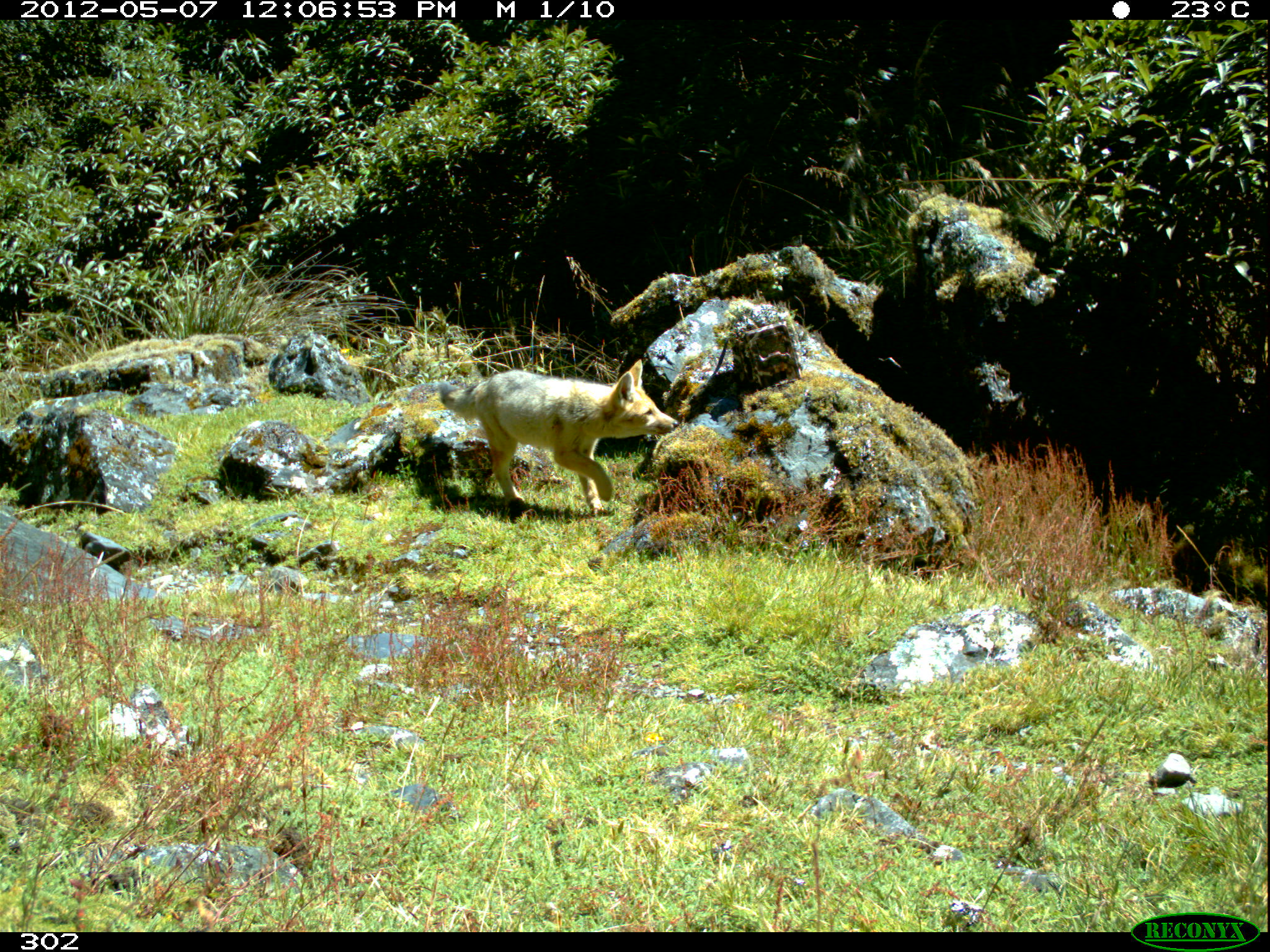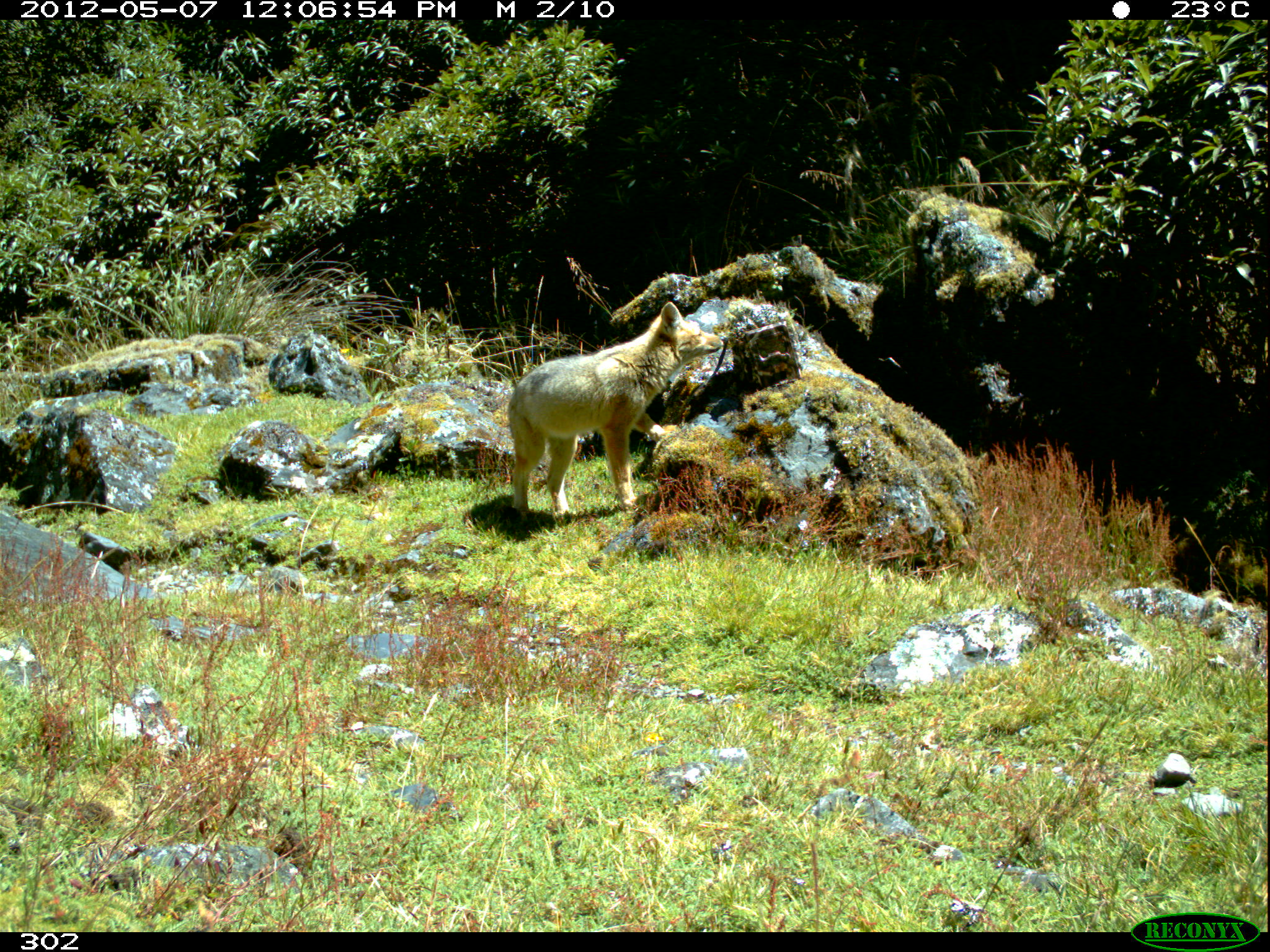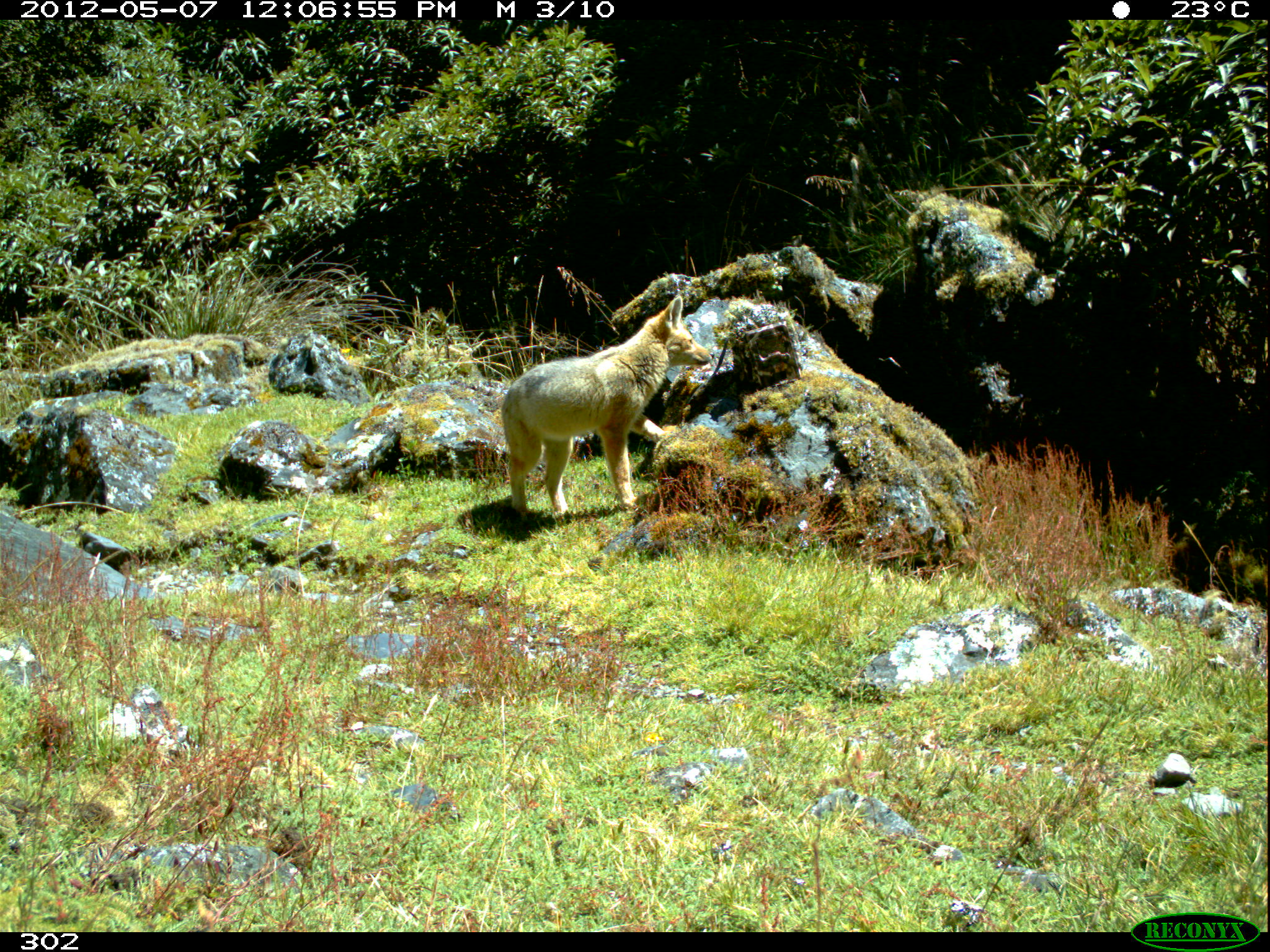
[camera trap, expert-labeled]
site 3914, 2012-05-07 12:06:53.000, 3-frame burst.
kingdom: Animalia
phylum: Chordata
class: Mammalia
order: Carnivora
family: Canidae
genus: Lycalopex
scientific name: Lycalopex culpaeus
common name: culpeo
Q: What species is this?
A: Lycalopex culpaeus (culpeo).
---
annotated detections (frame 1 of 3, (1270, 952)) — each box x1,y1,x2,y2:
lycalopex culpaeus: 436,358,678,516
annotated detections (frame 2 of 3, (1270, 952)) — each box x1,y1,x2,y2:
lycalopex culpaeus: 507,301,722,524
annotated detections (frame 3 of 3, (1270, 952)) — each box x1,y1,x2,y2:
lycalopex culpaeus: 500,294,714,514